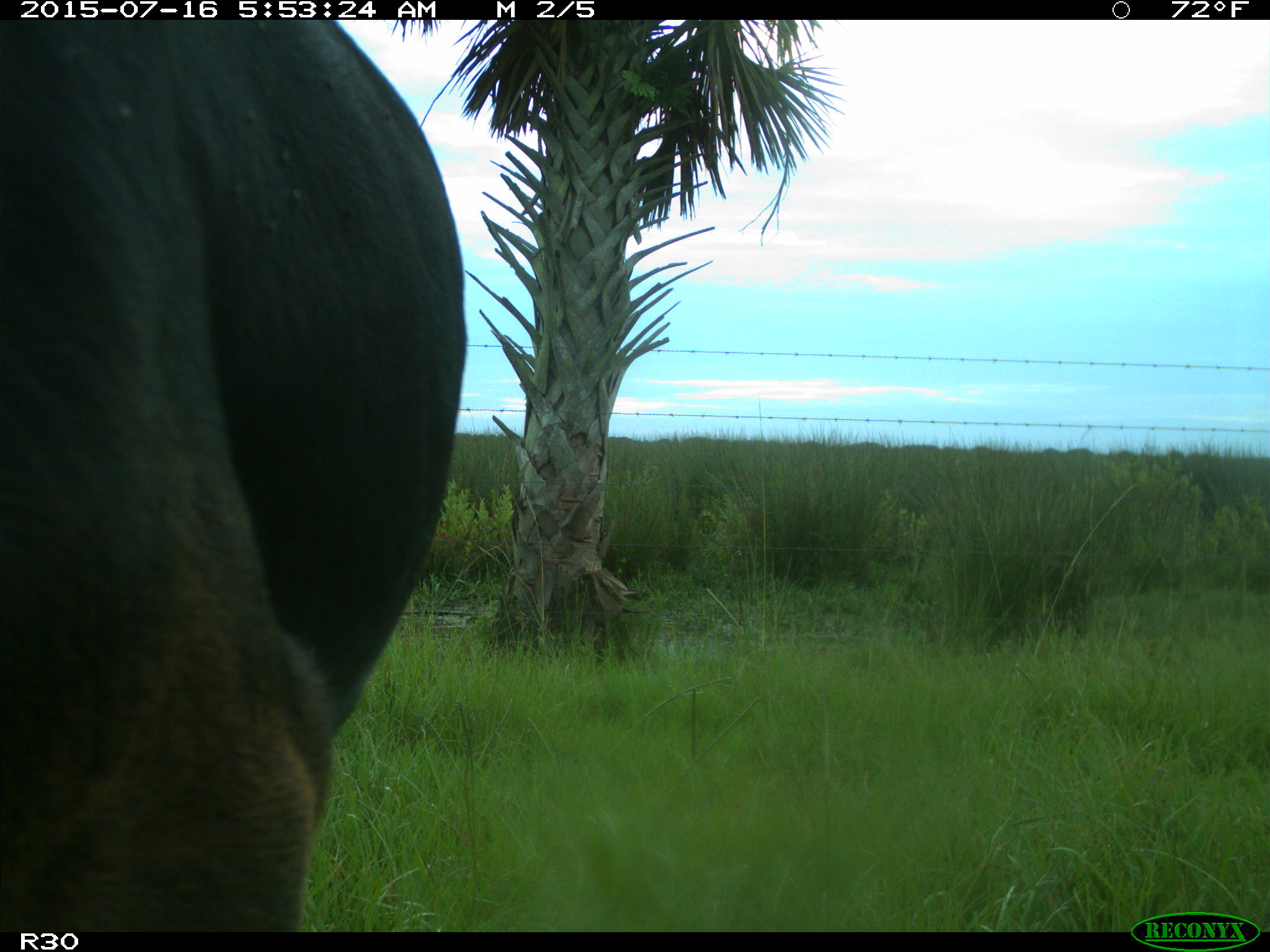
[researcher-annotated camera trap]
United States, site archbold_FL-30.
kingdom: Animalia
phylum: Chordata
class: Mammalia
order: Artiodactyla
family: Bovidae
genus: Bos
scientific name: Bos taurus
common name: domestic cow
Bos taurus (domestic cow).